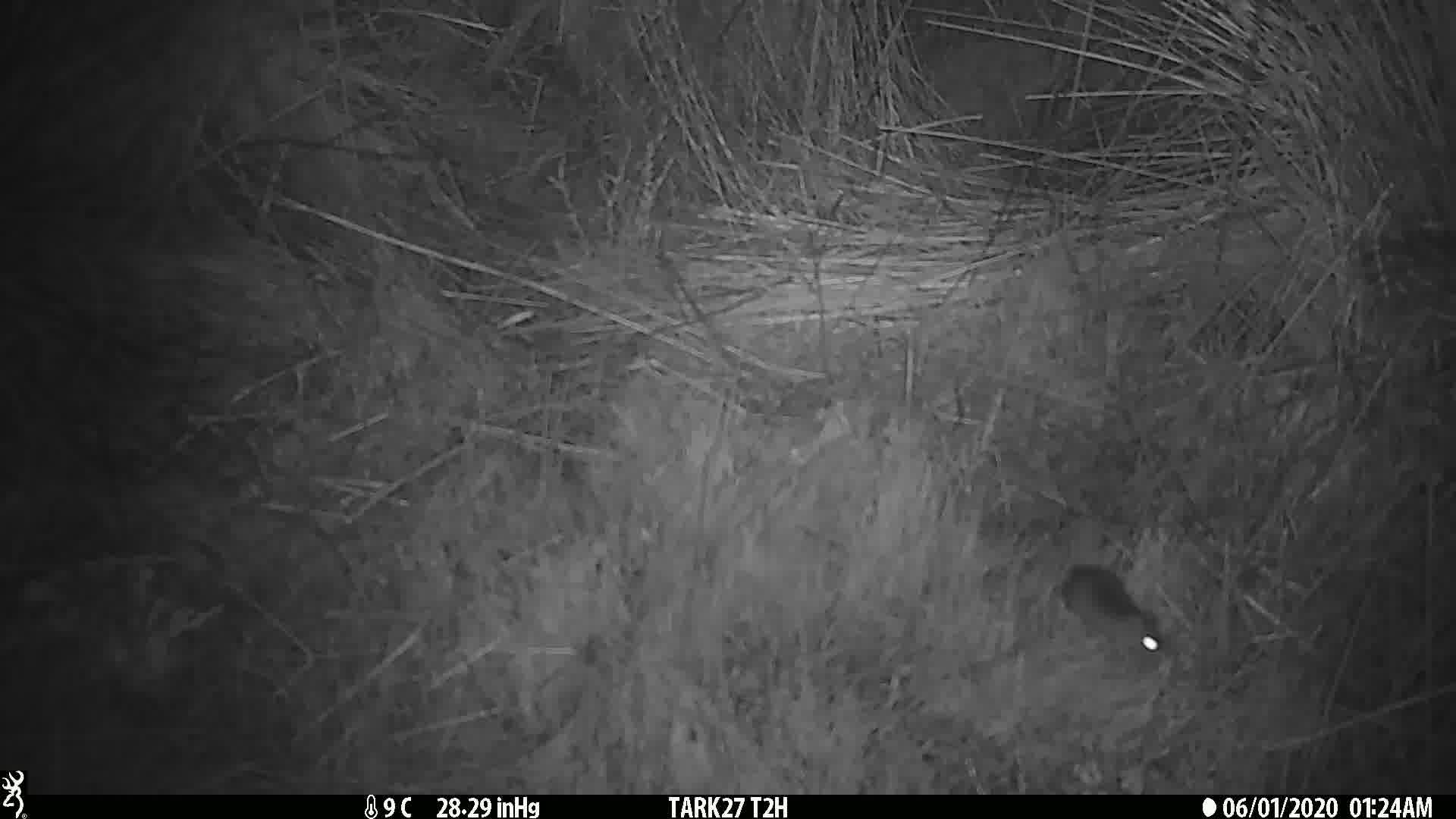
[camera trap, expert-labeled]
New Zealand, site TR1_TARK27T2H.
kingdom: Animalia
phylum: Chordata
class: Mammalia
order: Rodentia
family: Muridae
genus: Mus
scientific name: Mus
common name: mouse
Mouse (Mus).